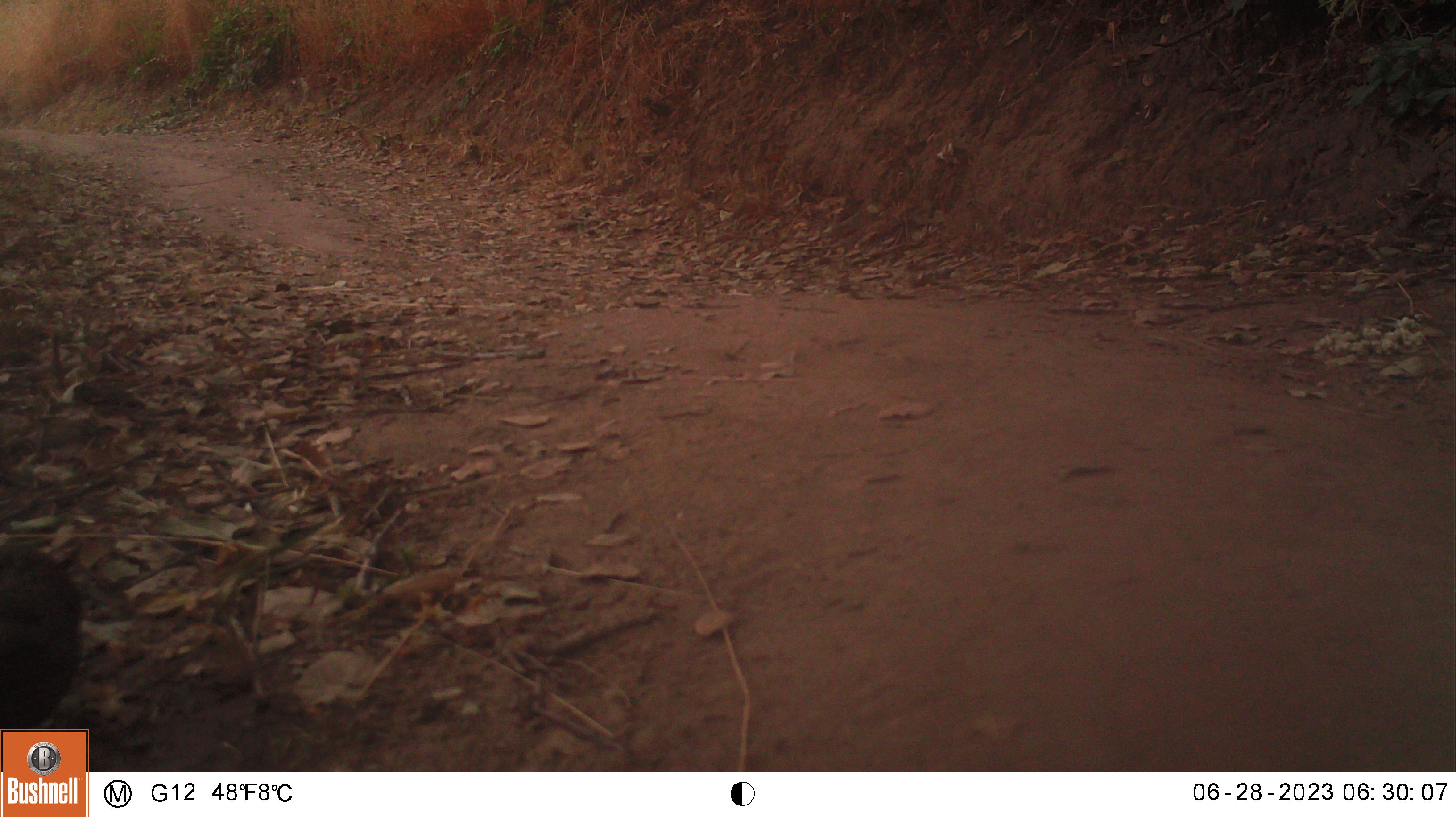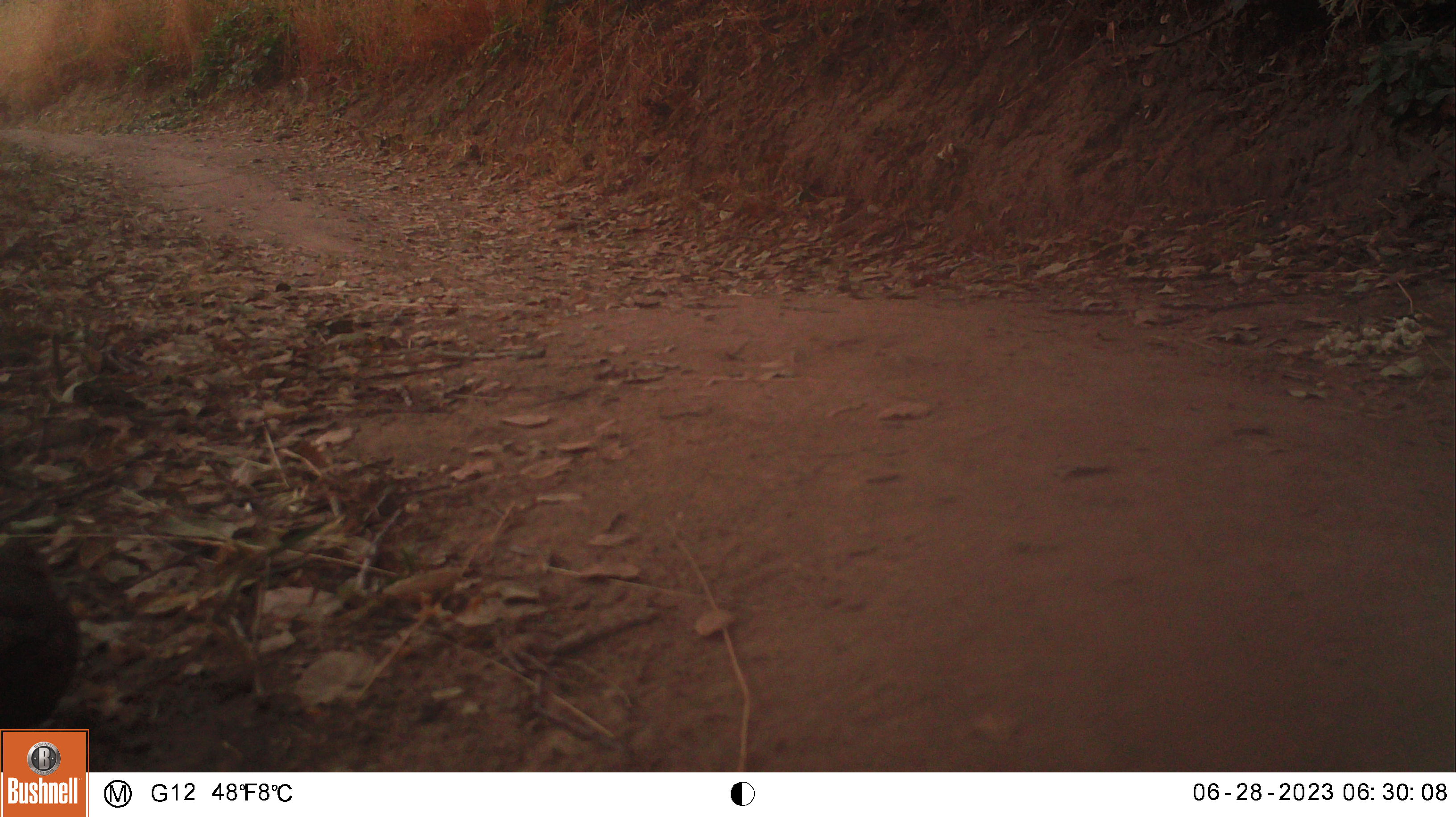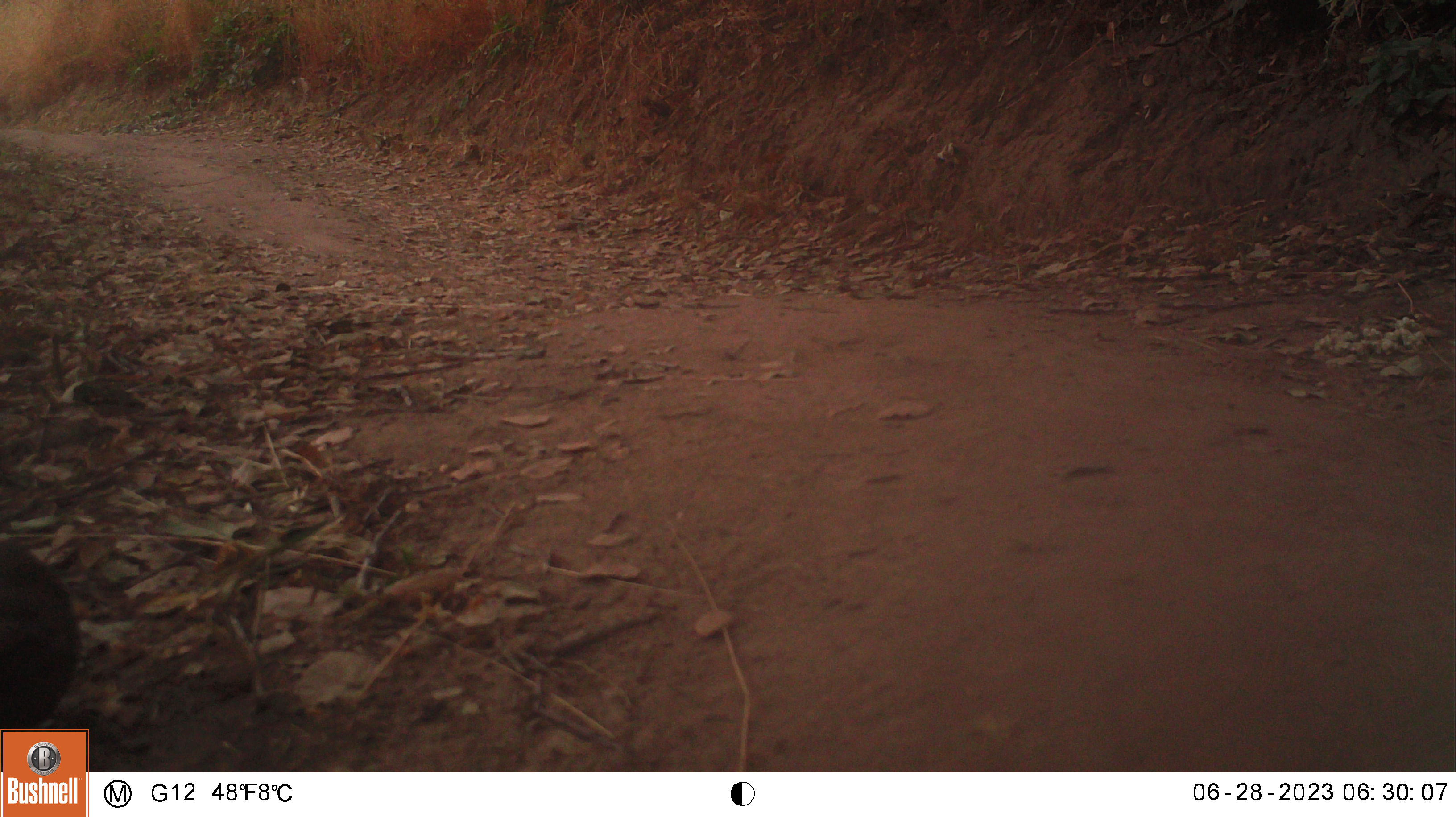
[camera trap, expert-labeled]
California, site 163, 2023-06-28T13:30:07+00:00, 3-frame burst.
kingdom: Animalia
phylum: Chordata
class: Aves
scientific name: Aves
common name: bird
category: unknown bird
Unknown bird (bird) (Aves).